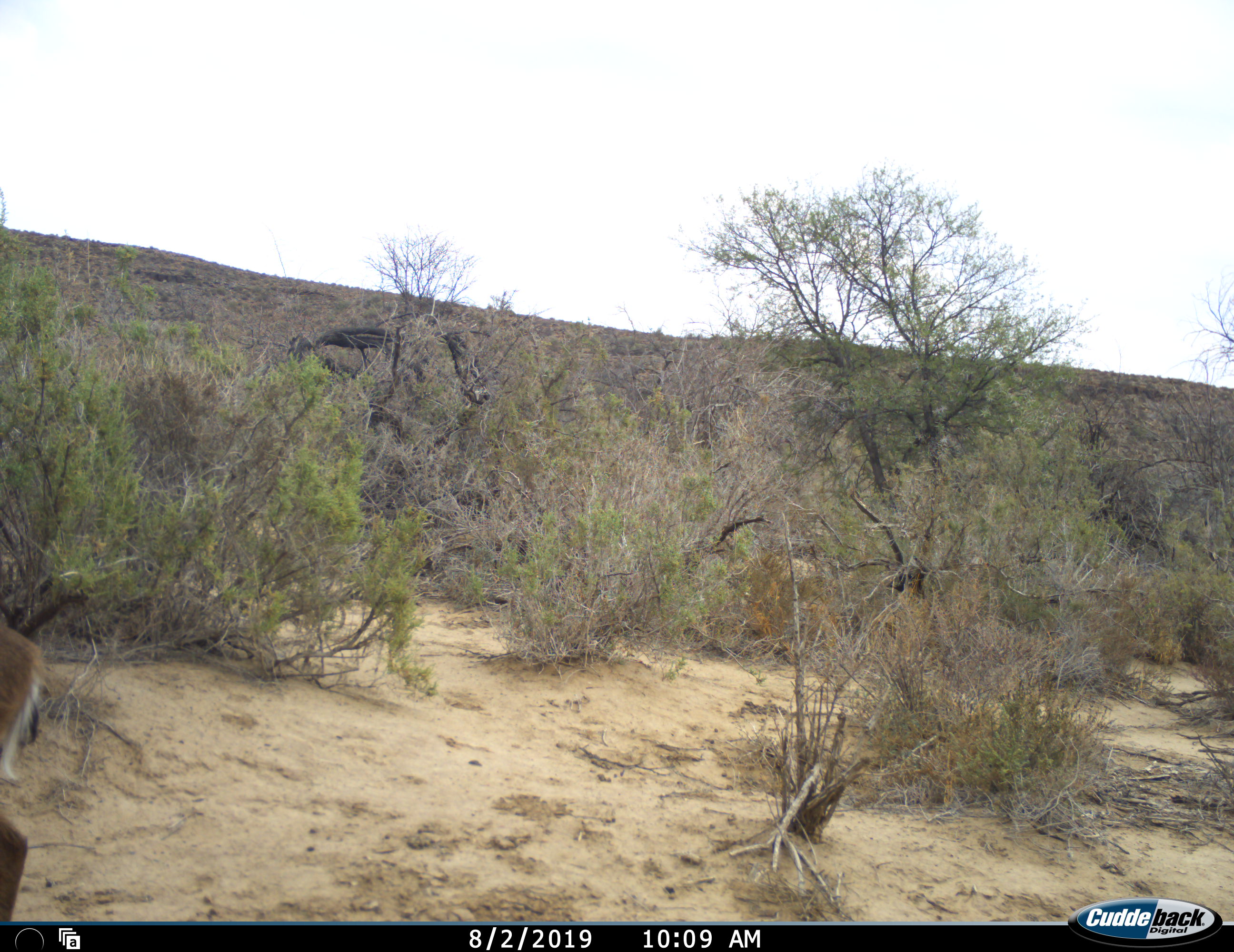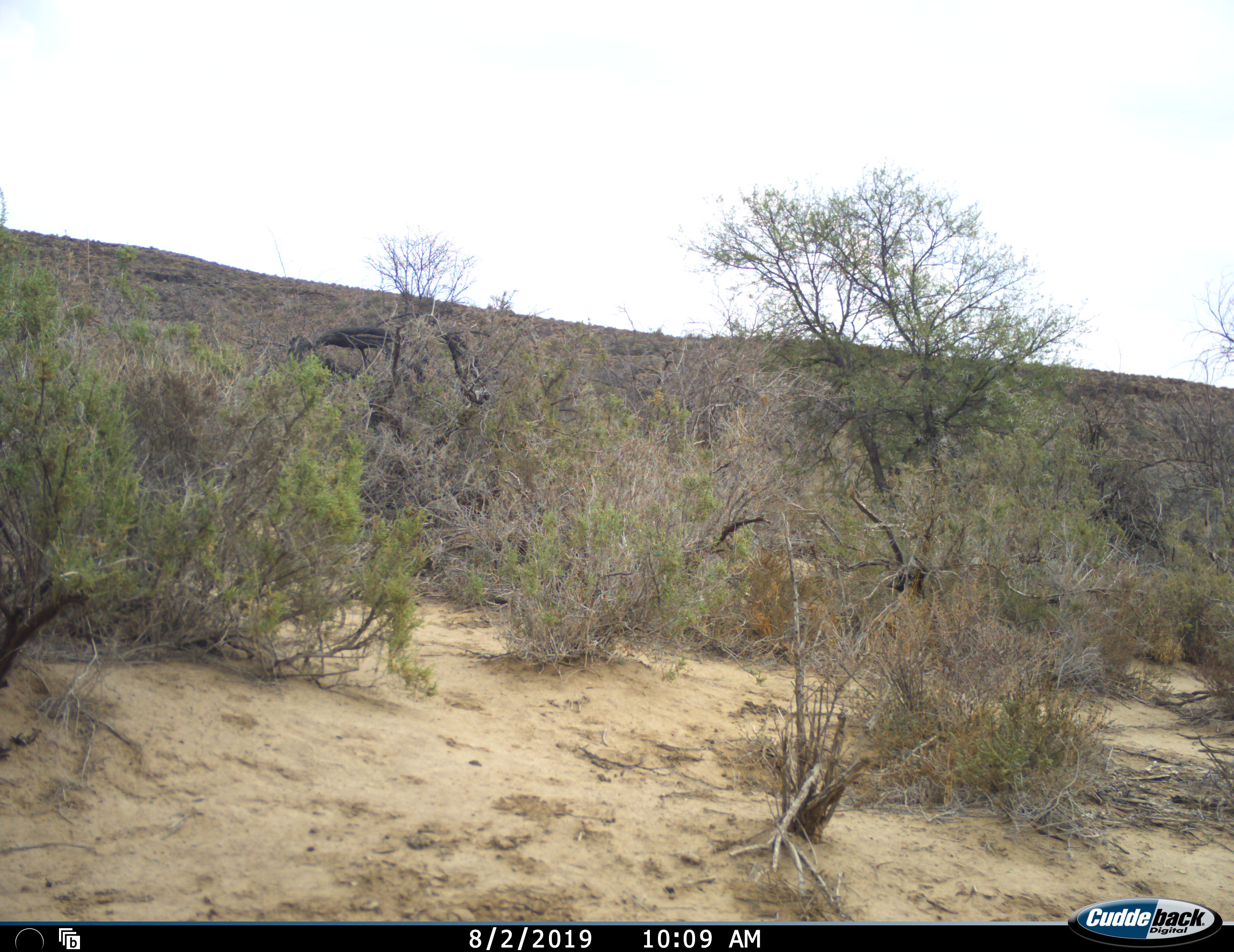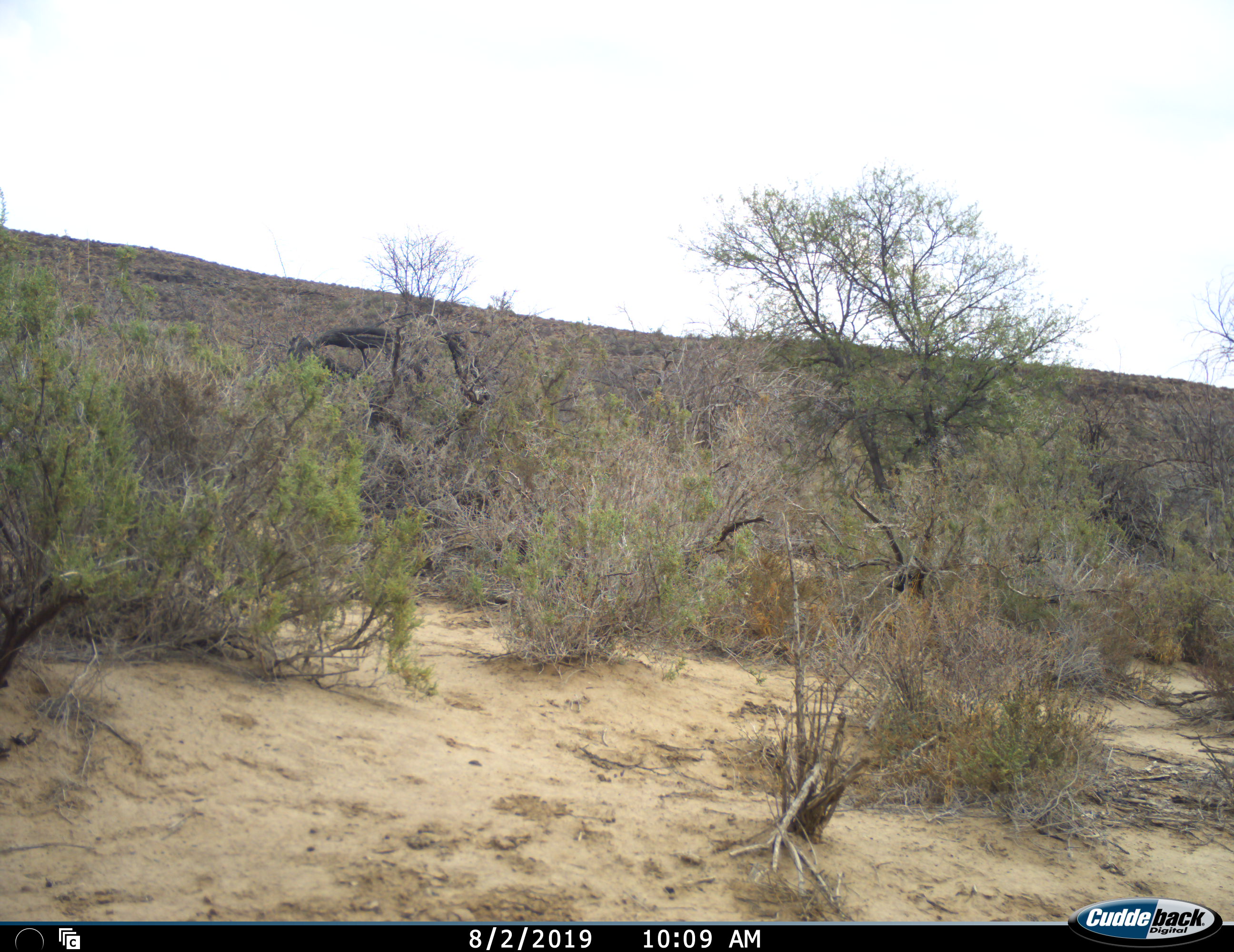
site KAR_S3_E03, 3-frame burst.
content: unidentified animal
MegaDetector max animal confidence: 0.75